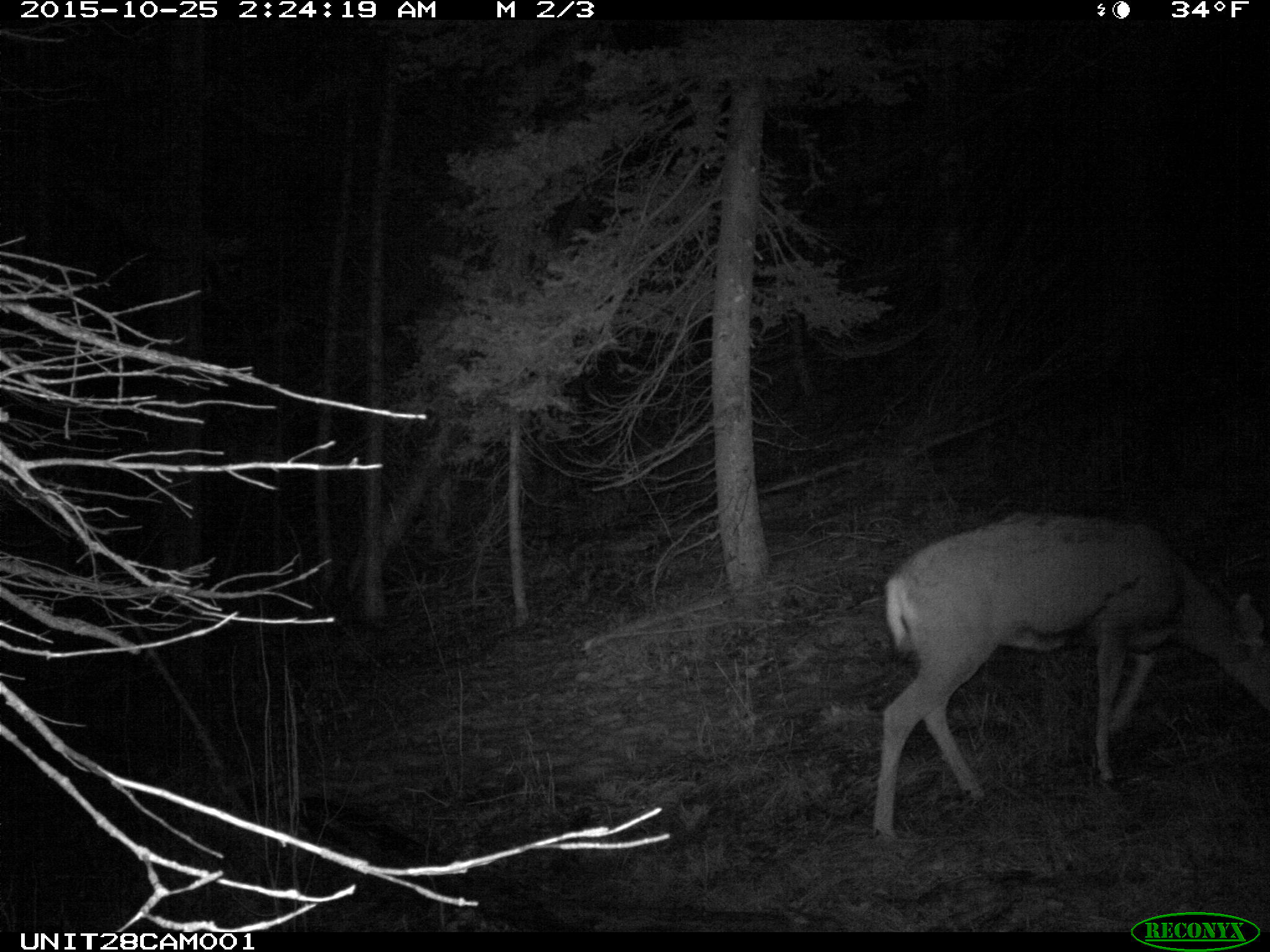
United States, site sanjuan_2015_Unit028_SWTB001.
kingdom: Animalia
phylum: Chordata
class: Mammalia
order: Artiodactyla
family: Cervidae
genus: Odocoileus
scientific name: Odocoileus hemionus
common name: mule deer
Odocoileus hemionus (mule deer).